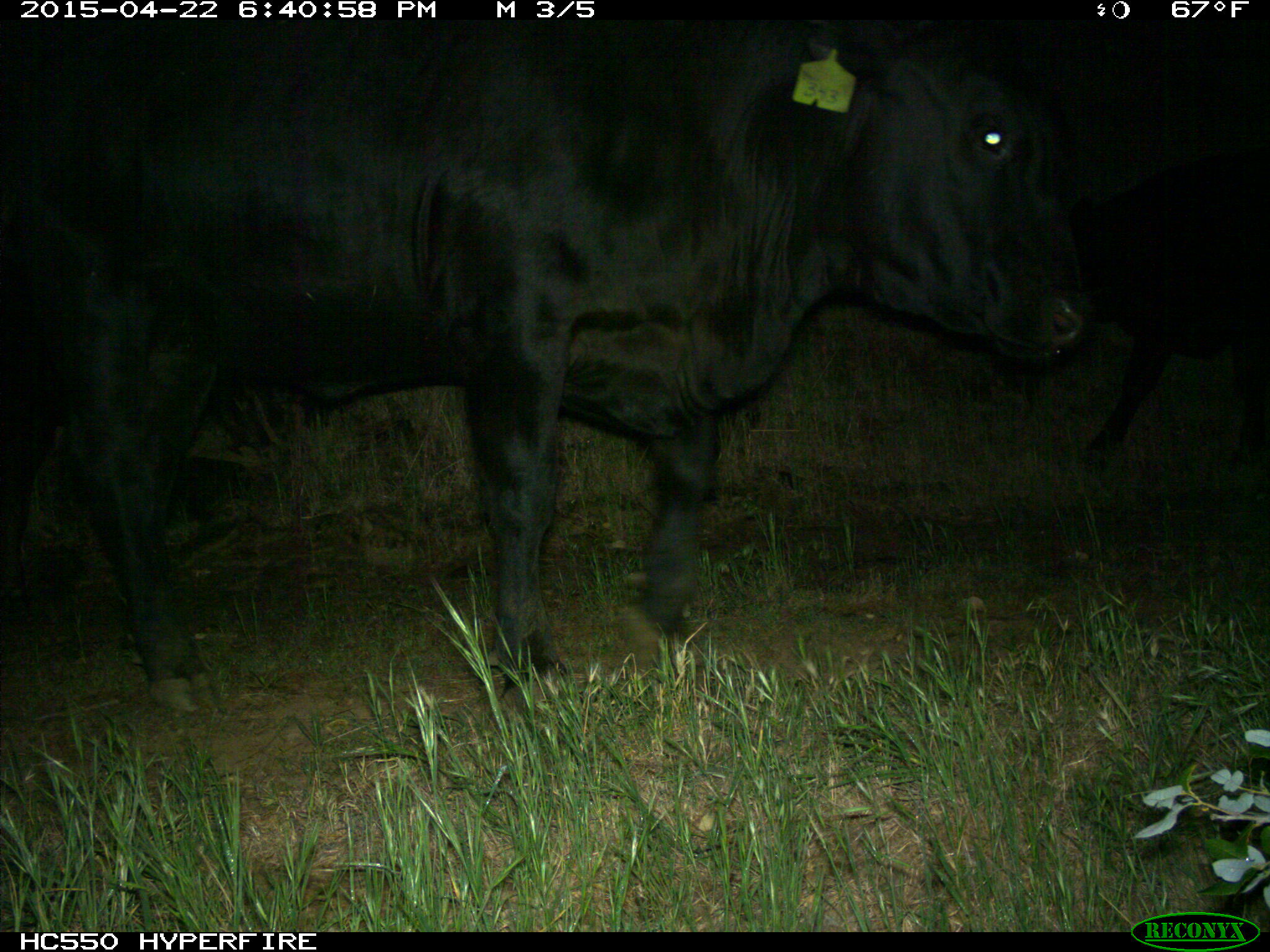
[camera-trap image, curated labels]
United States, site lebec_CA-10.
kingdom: Animalia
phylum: Chordata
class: Mammalia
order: Artiodactyla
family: Bovidae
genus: Bos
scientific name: Bos taurus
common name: domestic cow